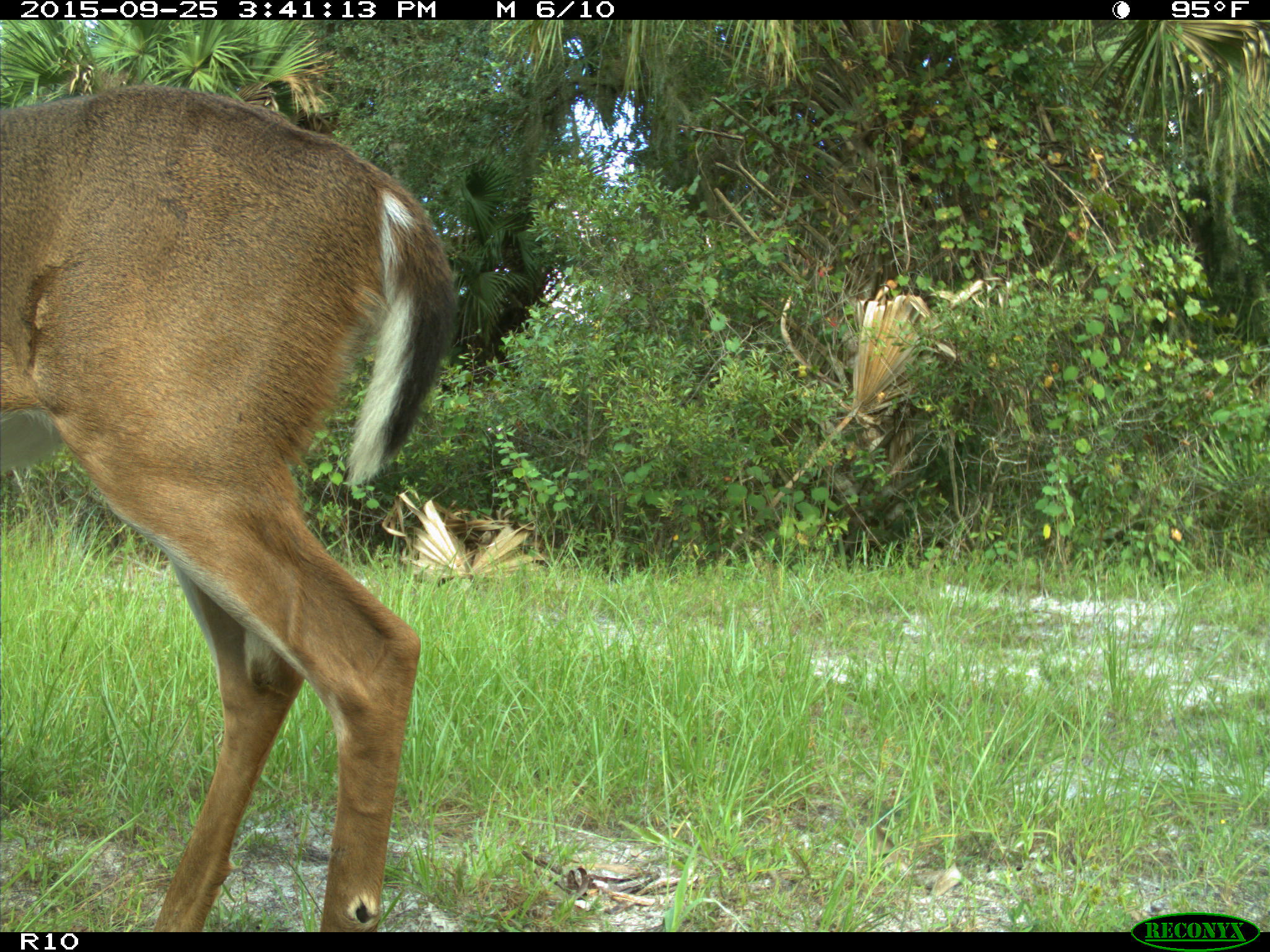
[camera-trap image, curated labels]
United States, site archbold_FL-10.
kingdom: Animalia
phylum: Chordata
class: Mammalia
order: Artiodactyla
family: Cervidae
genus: Odocoileus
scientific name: Odocoileus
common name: deer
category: unidentified deer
Unidentified deer (deer) (Odocoileus).